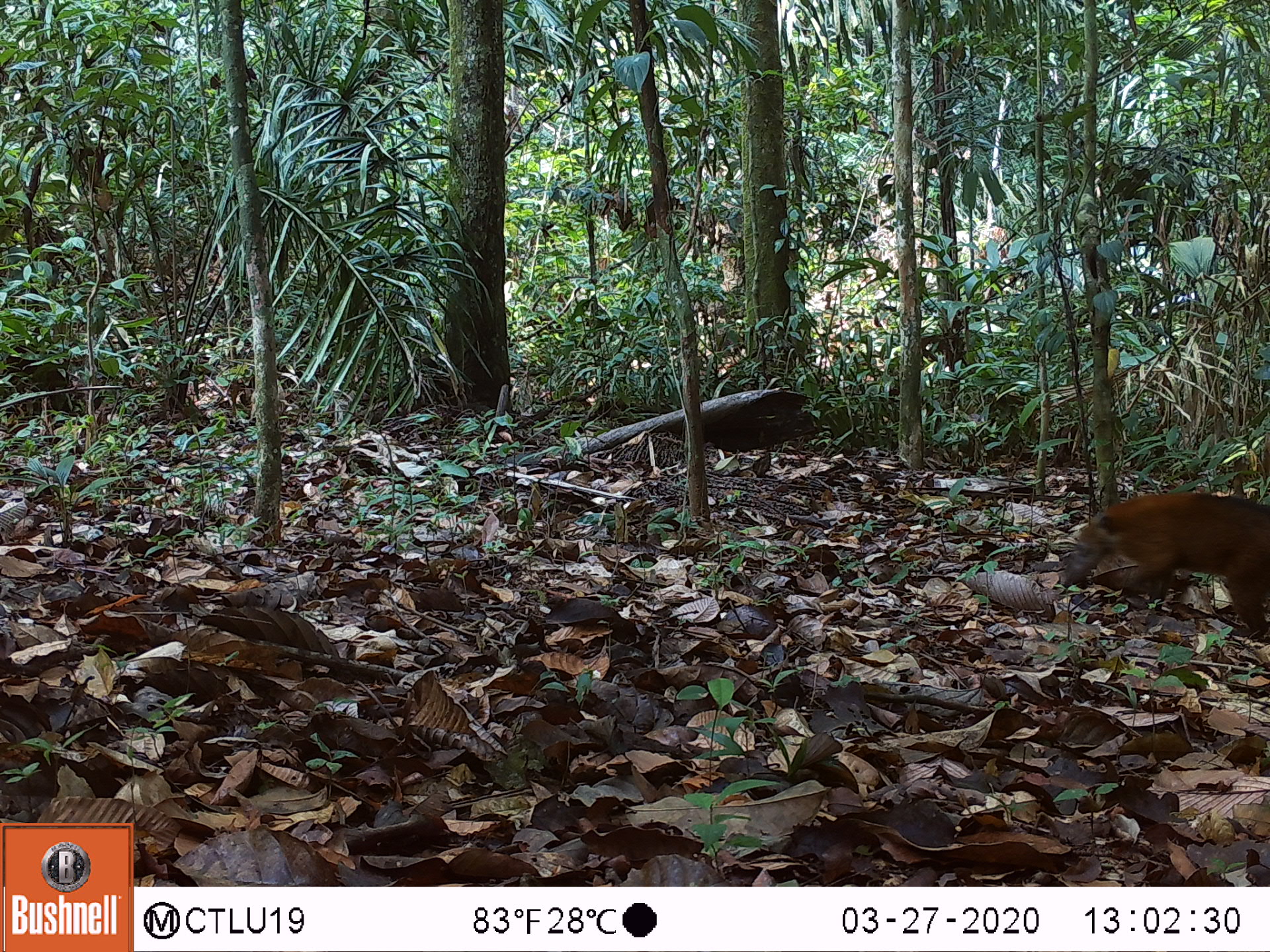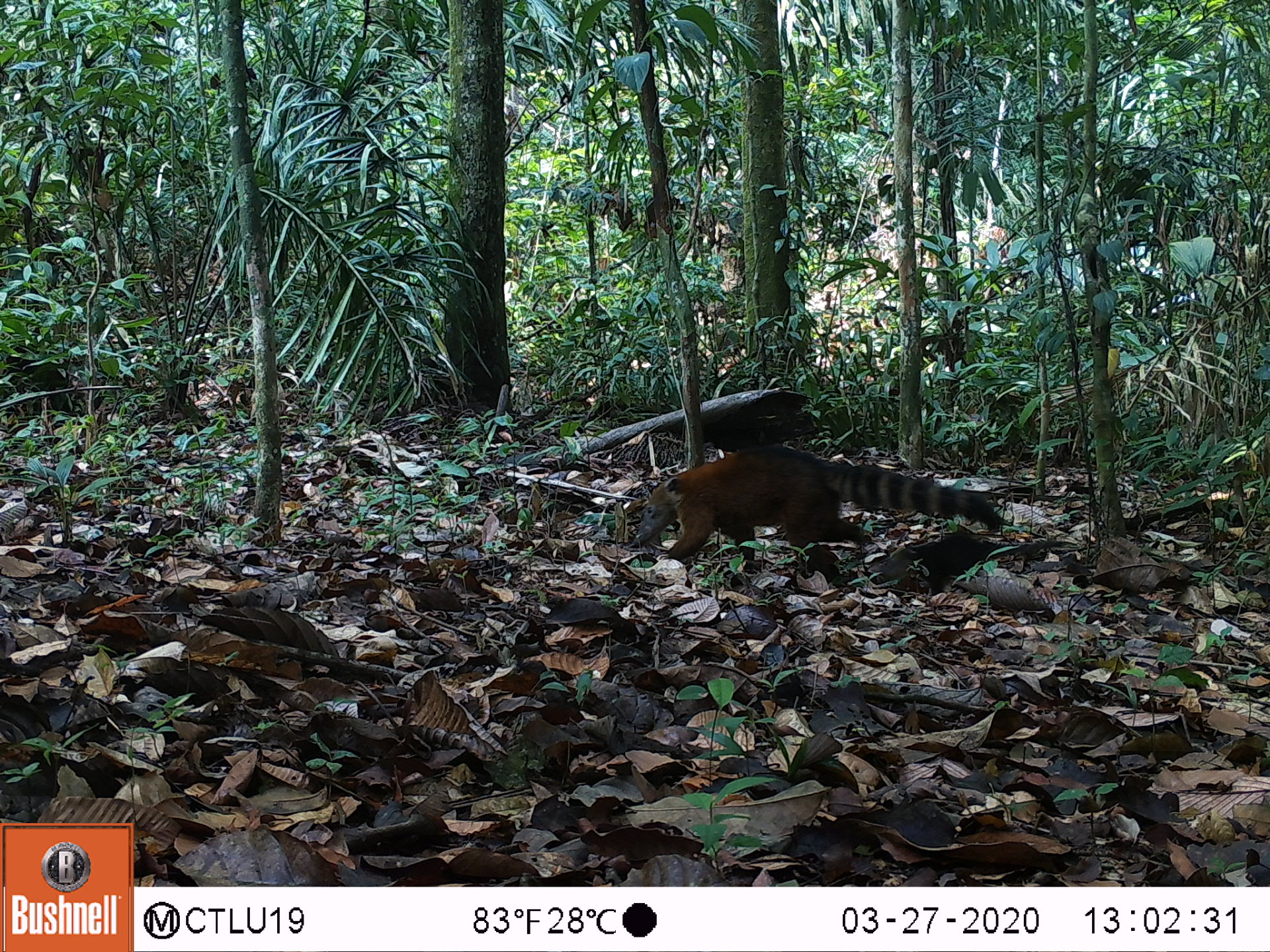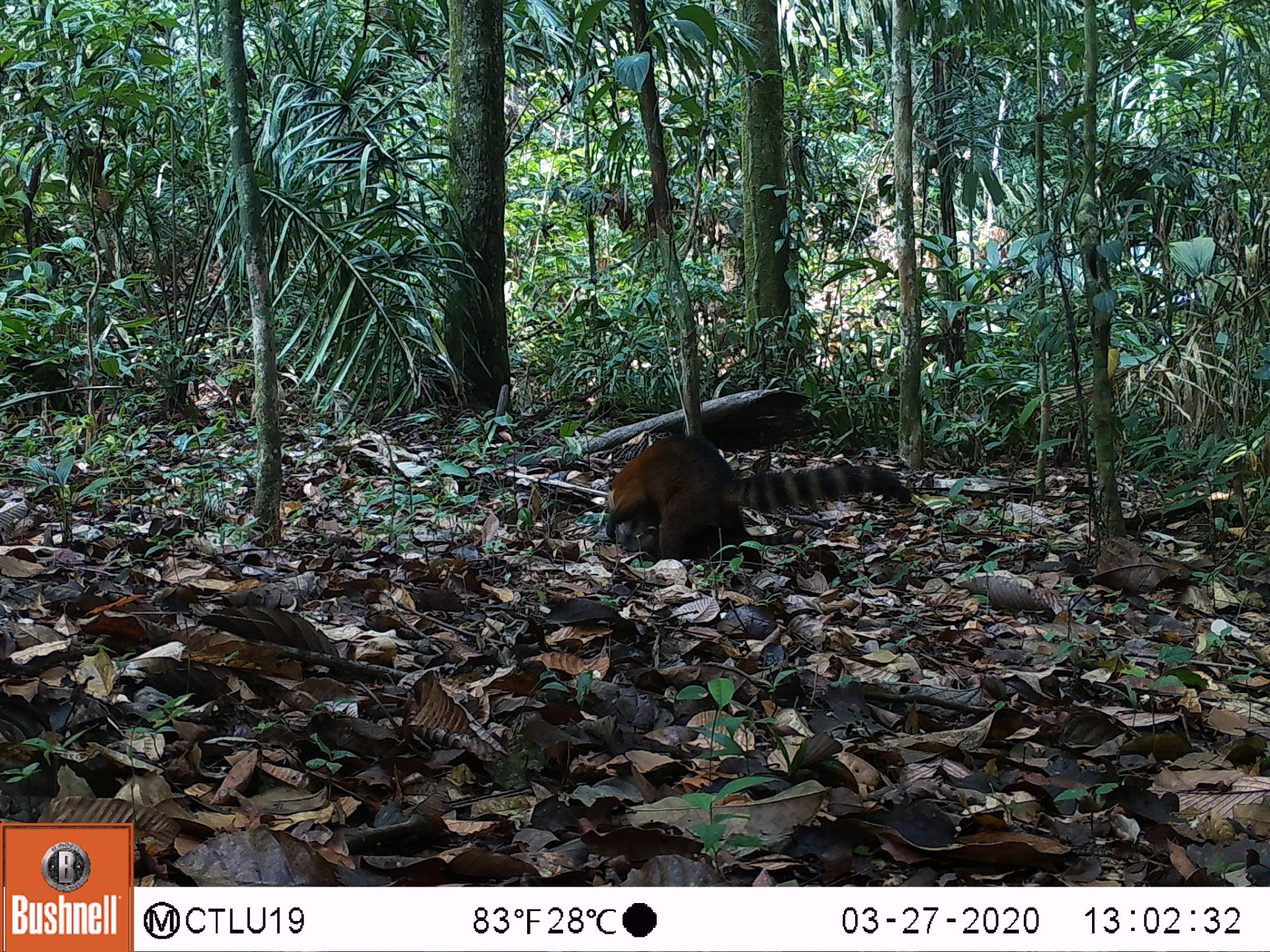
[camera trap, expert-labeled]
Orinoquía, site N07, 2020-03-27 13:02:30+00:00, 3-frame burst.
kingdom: Animalia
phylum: Chordata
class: Mammalia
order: Carnivora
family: Procyonidae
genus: Nasua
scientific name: Nasua nasua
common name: south american coati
South american coati (Nasua nasua).